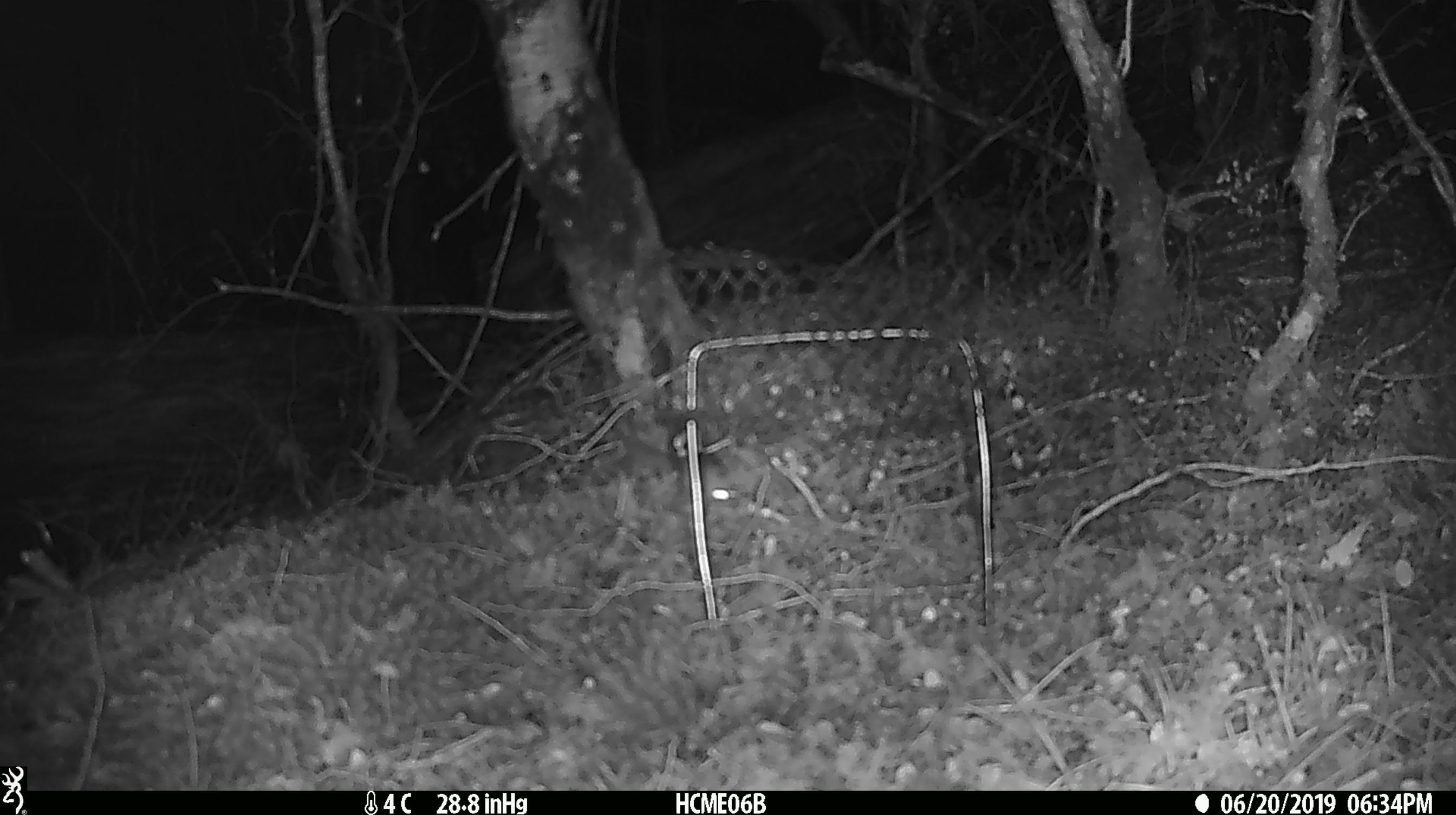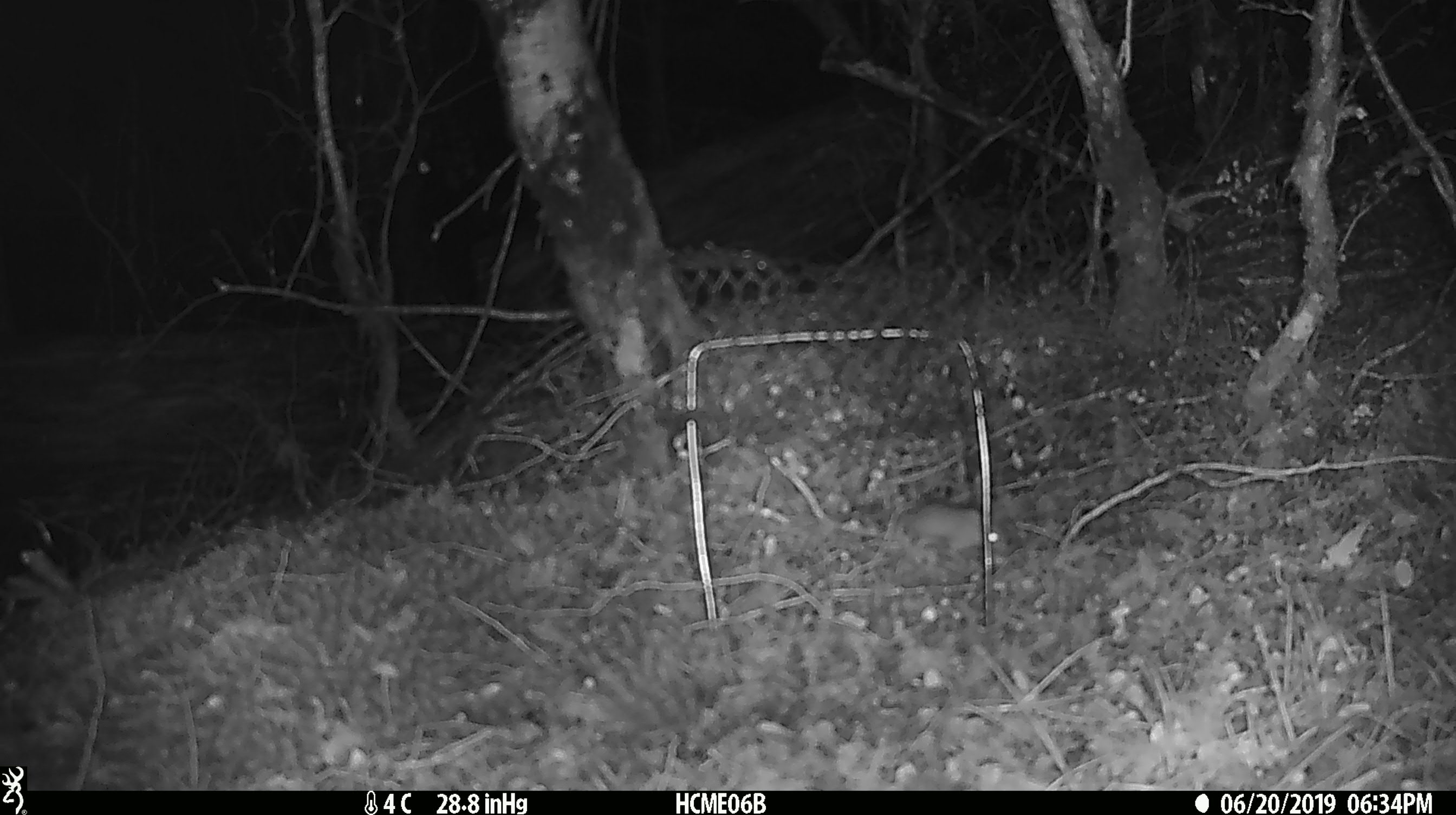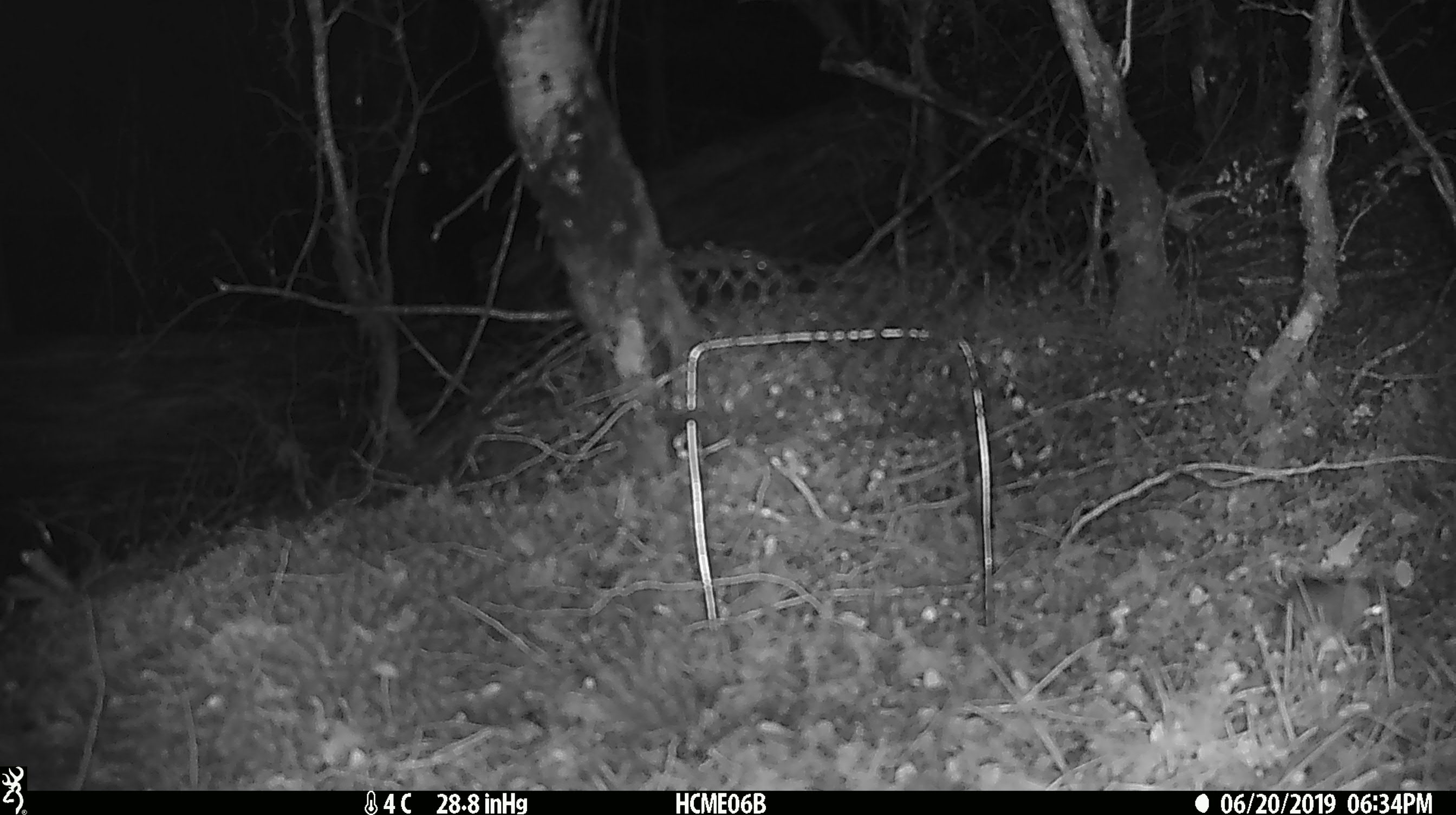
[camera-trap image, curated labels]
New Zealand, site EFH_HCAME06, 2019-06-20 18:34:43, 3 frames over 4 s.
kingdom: Animalia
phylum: Chordata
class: Mammalia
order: Rodentia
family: Muridae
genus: Mus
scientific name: Mus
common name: mouse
Mouse (Mus).